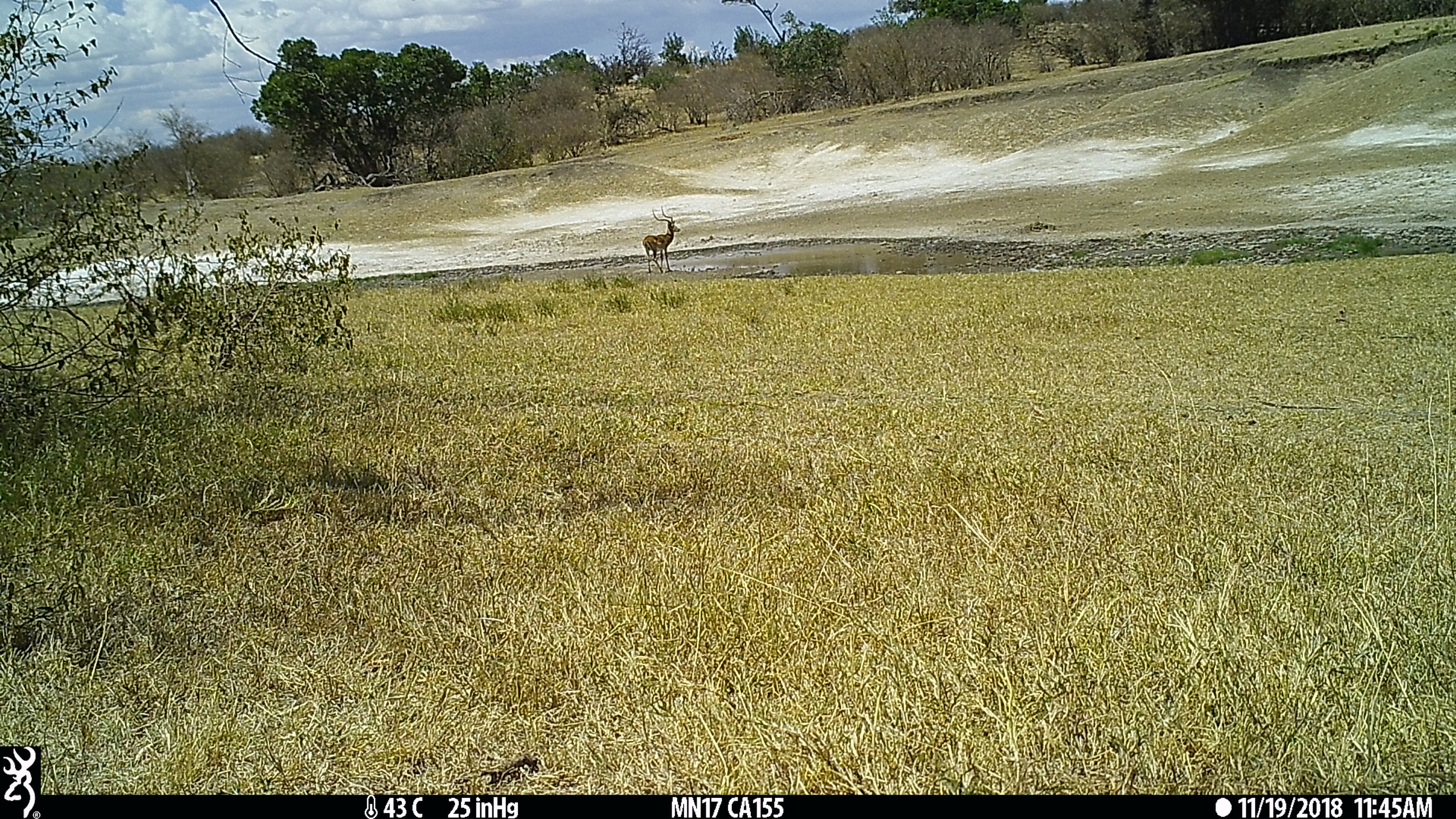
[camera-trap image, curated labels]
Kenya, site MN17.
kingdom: Animalia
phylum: Chordata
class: Mammalia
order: Artiodactyla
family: Bovidae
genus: Aepyceros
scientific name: Aepyceros melampus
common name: impala